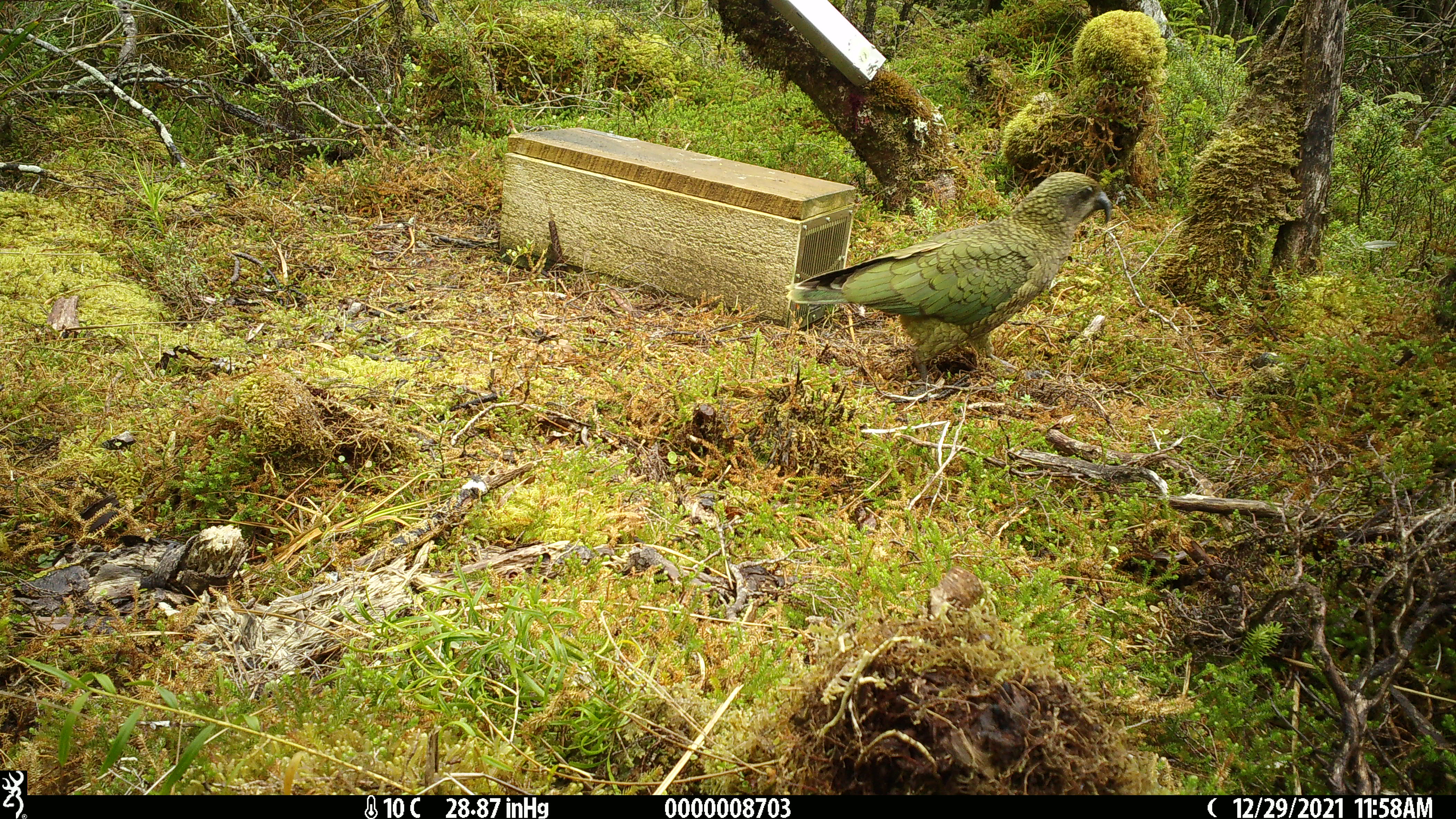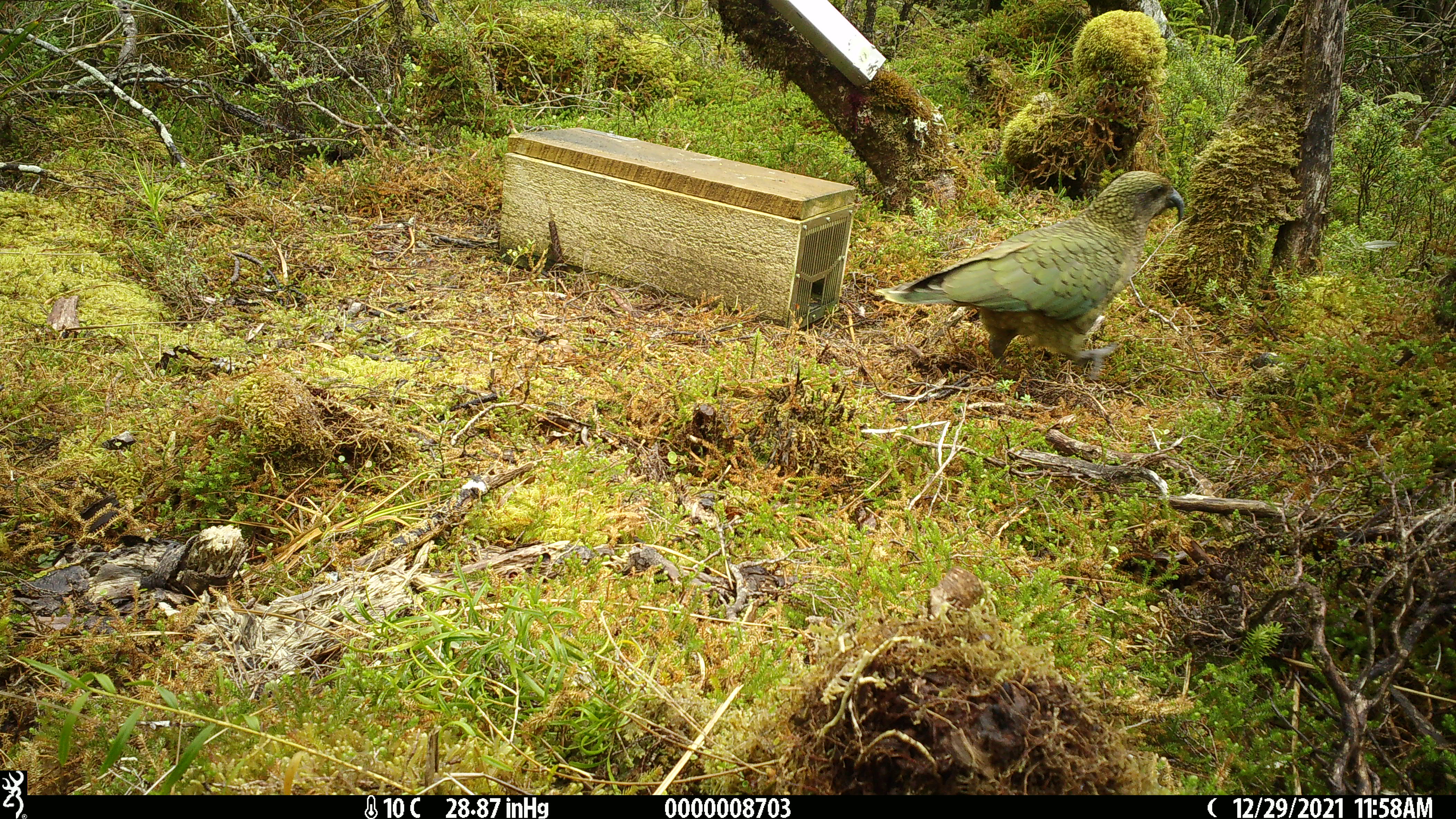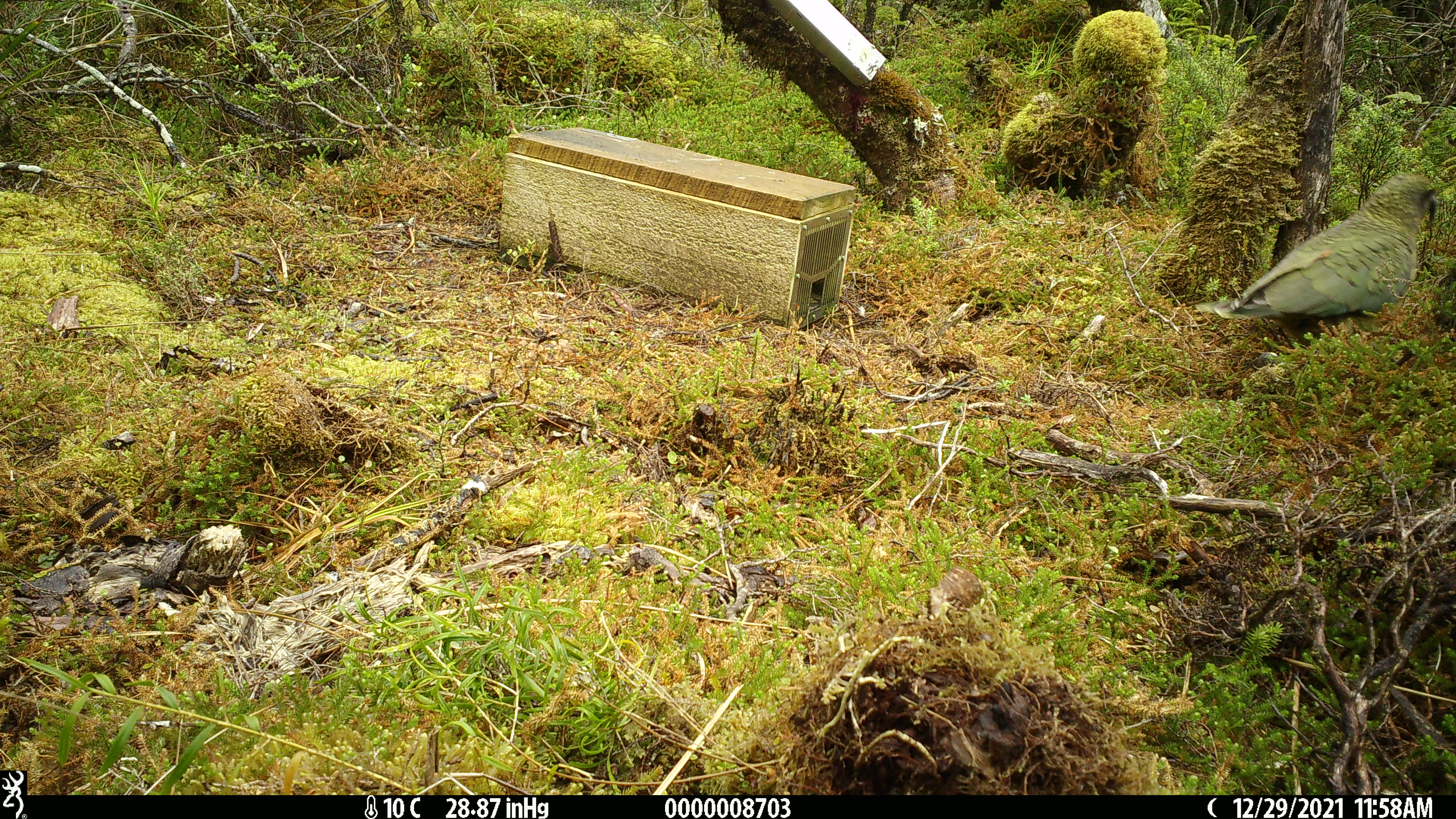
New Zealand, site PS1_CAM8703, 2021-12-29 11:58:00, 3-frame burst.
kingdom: Animalia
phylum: Chordata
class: Aves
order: Psittaciformes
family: Strigopidae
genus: Nestor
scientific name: Nestor notabilis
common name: kea